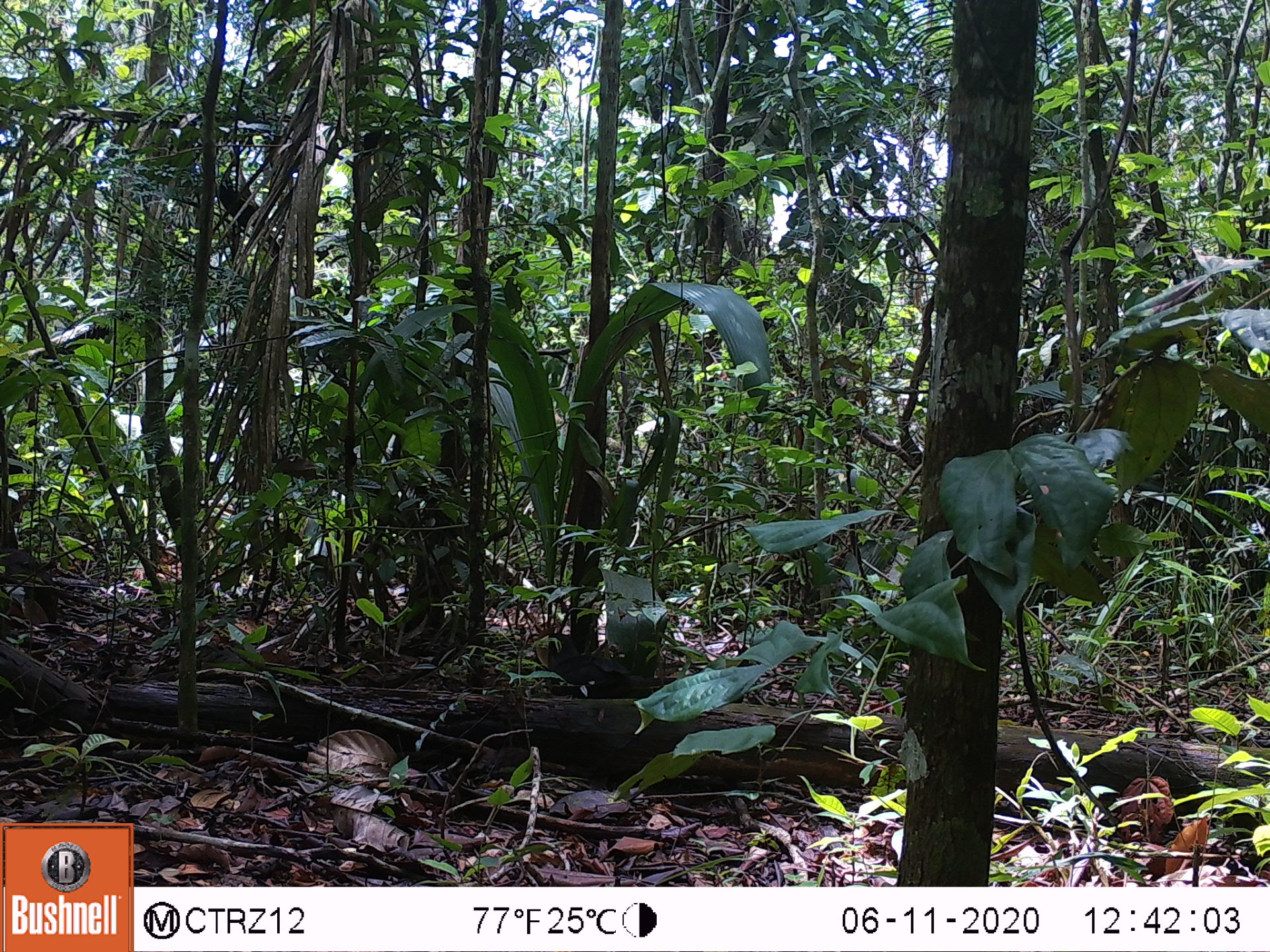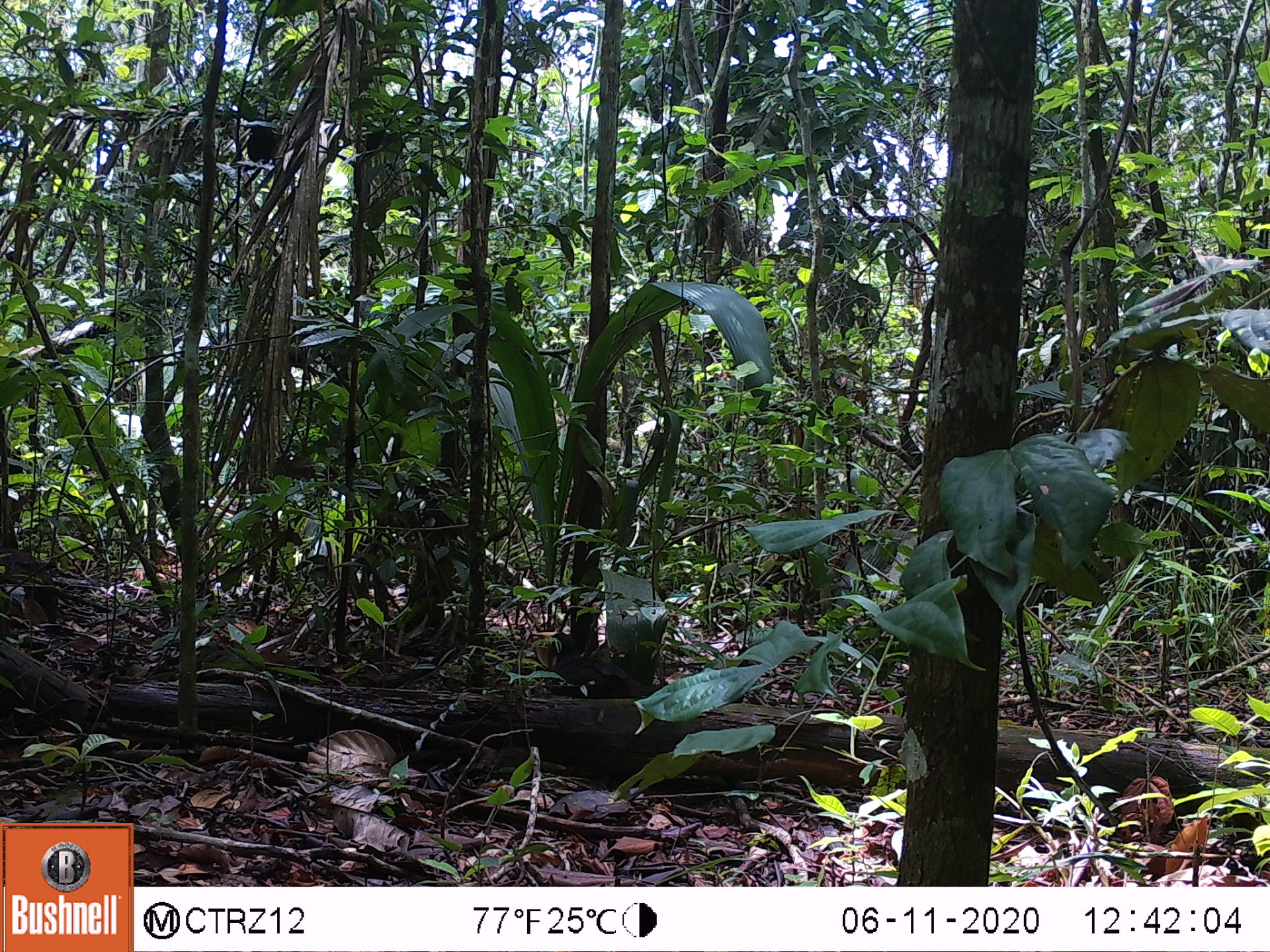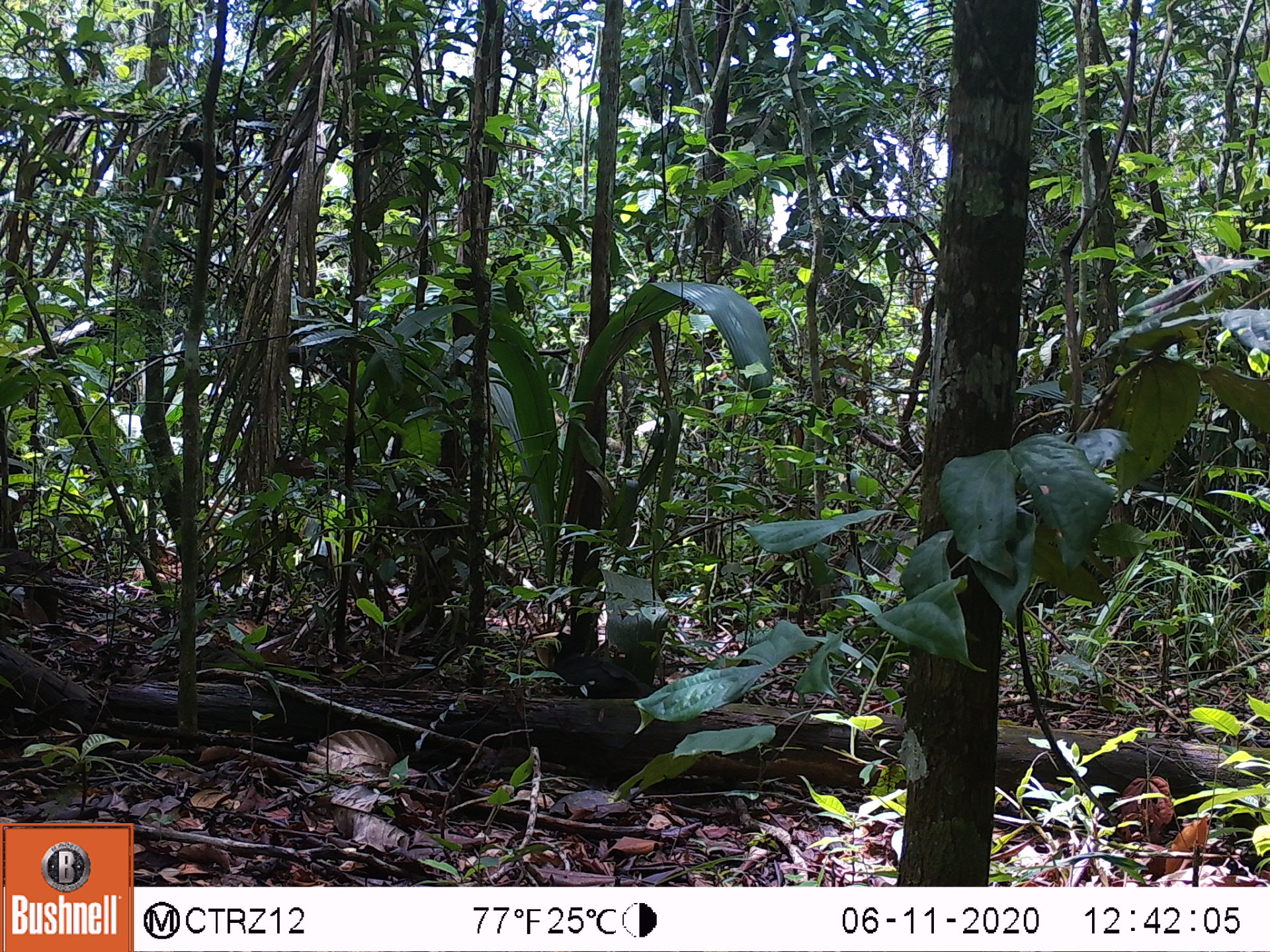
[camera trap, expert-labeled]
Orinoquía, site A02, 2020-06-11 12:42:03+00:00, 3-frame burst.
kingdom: Animalia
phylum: Chordata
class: Aves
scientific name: Aves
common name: bird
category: unknown bird